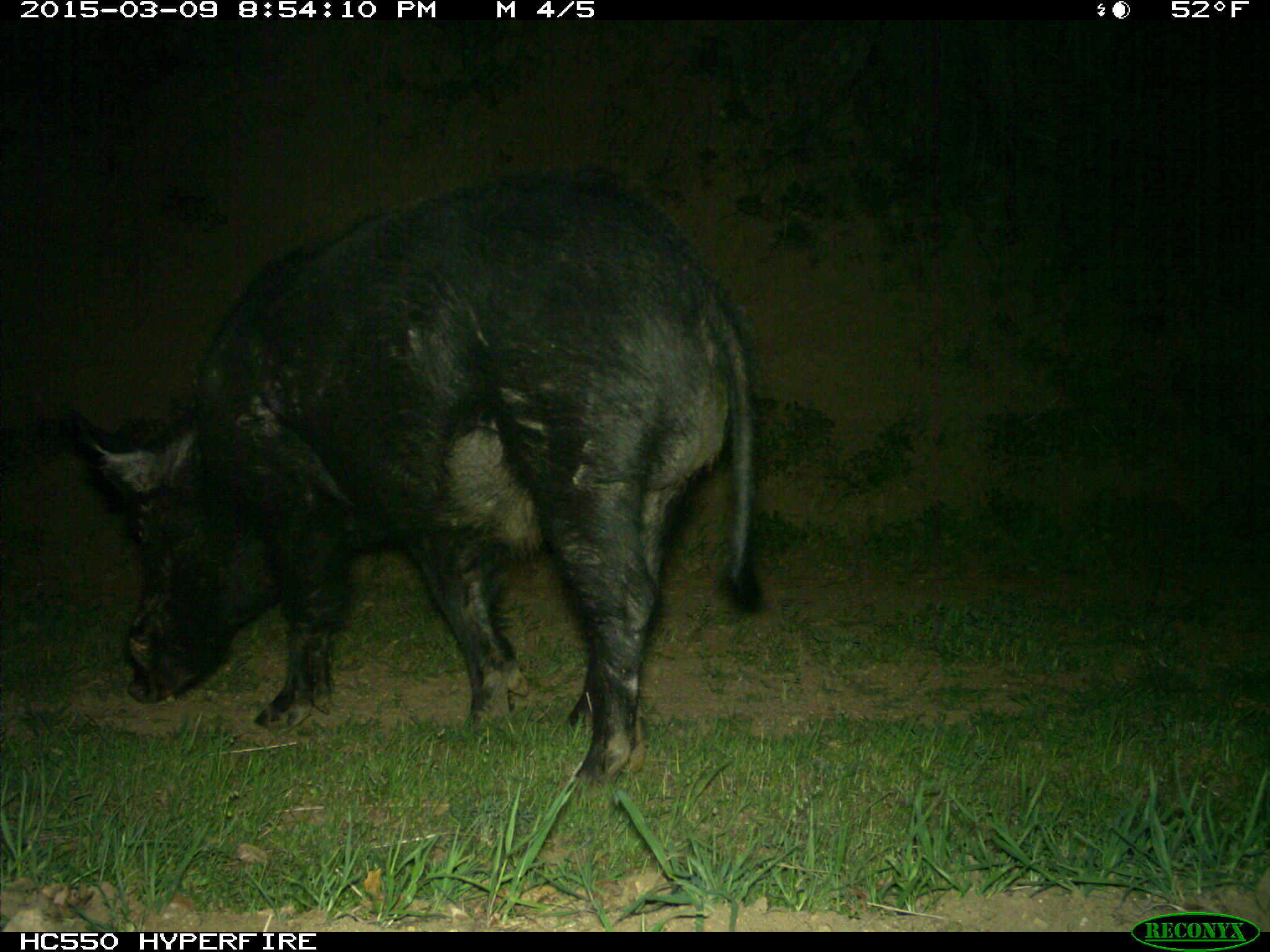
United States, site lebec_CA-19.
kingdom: Animalia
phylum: Chordata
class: Mammalia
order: Artiodactyla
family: Suidae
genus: Sus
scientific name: Sus scrofa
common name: wild boar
Sus scrofa (wild boar).